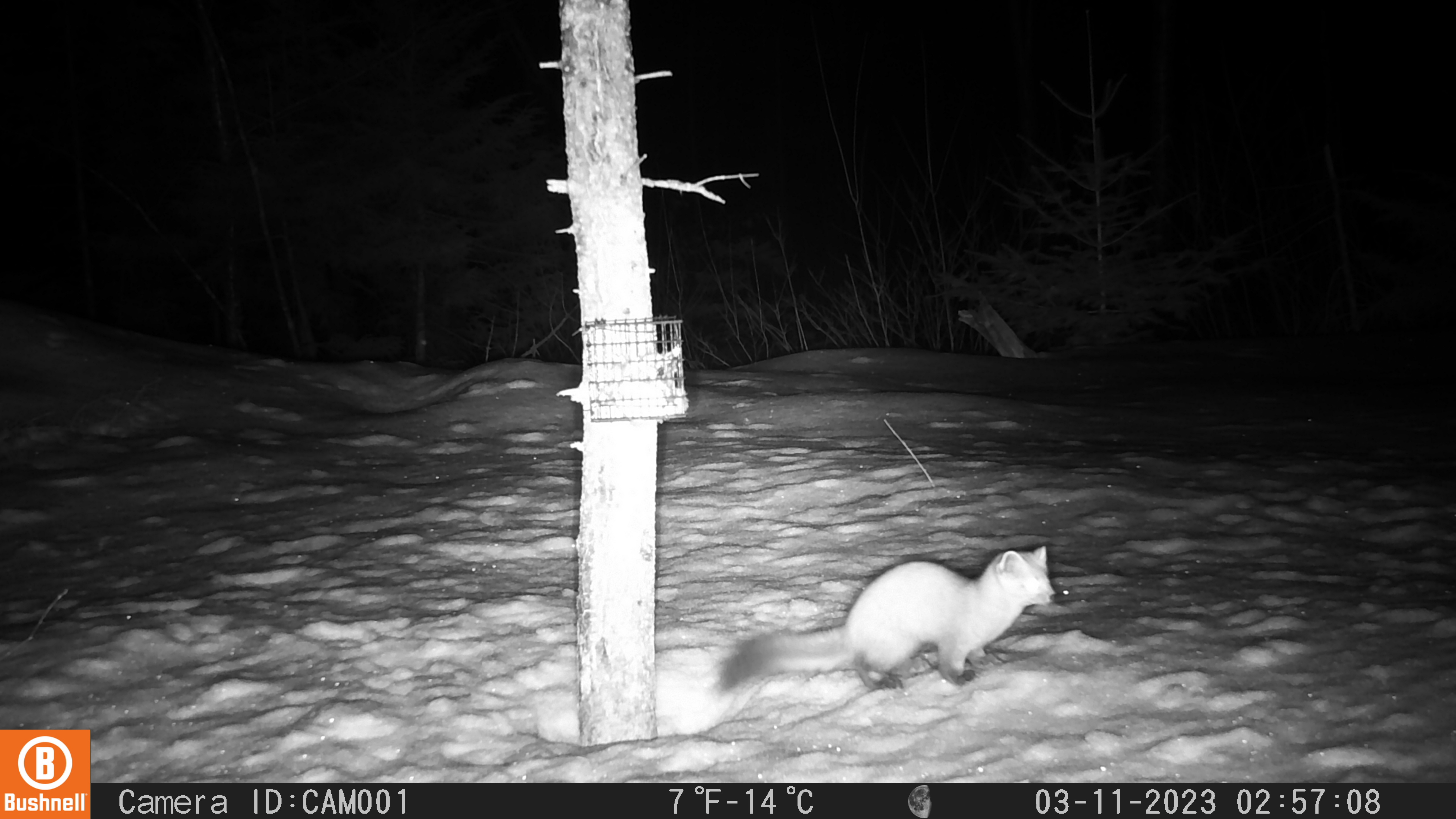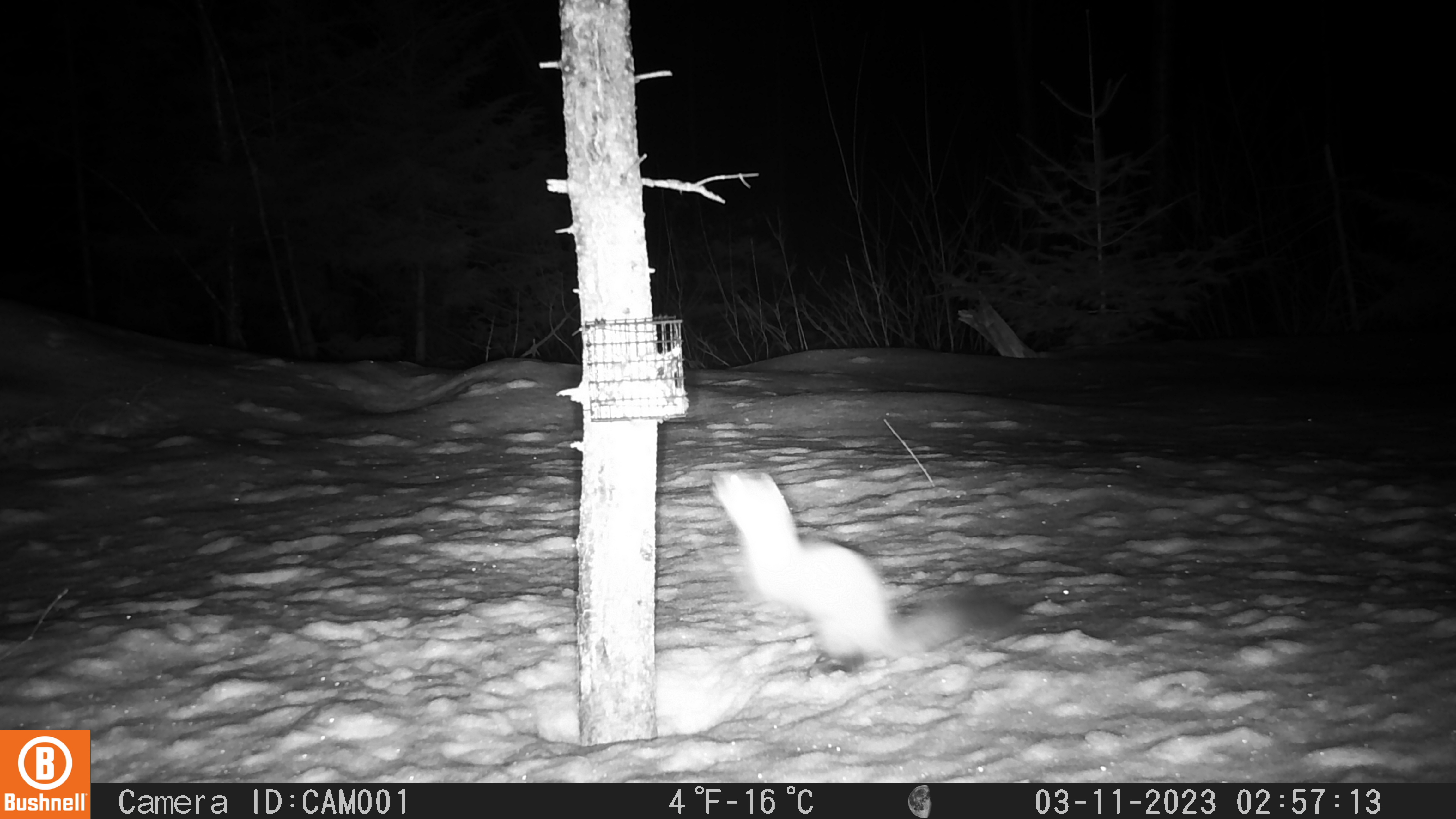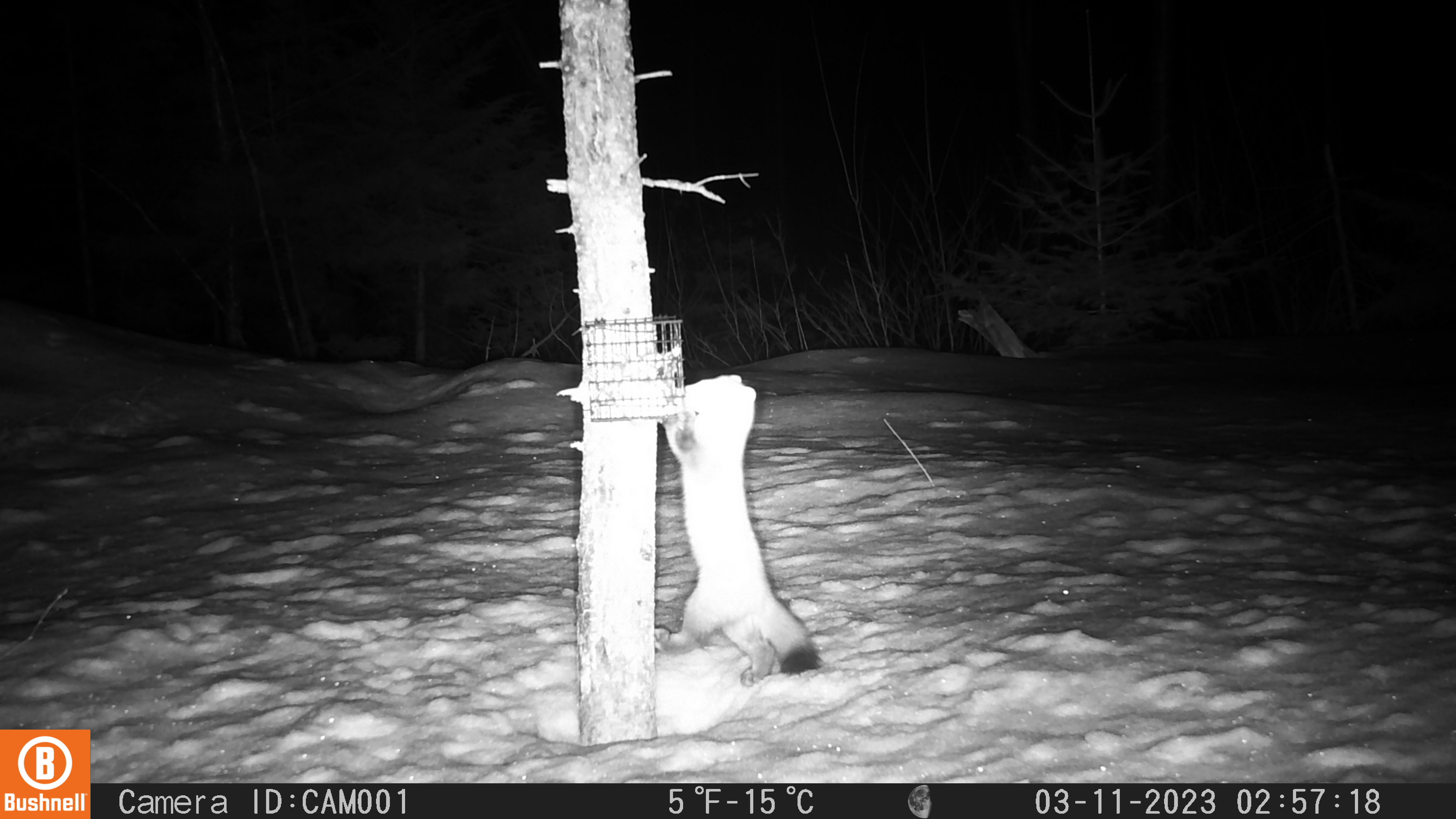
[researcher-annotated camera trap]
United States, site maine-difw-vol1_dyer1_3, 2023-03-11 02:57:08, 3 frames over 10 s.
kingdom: Animalia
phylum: Chordata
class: Mammalia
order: Carnivora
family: Mustelidae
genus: Martes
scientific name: Martes americana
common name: american marten